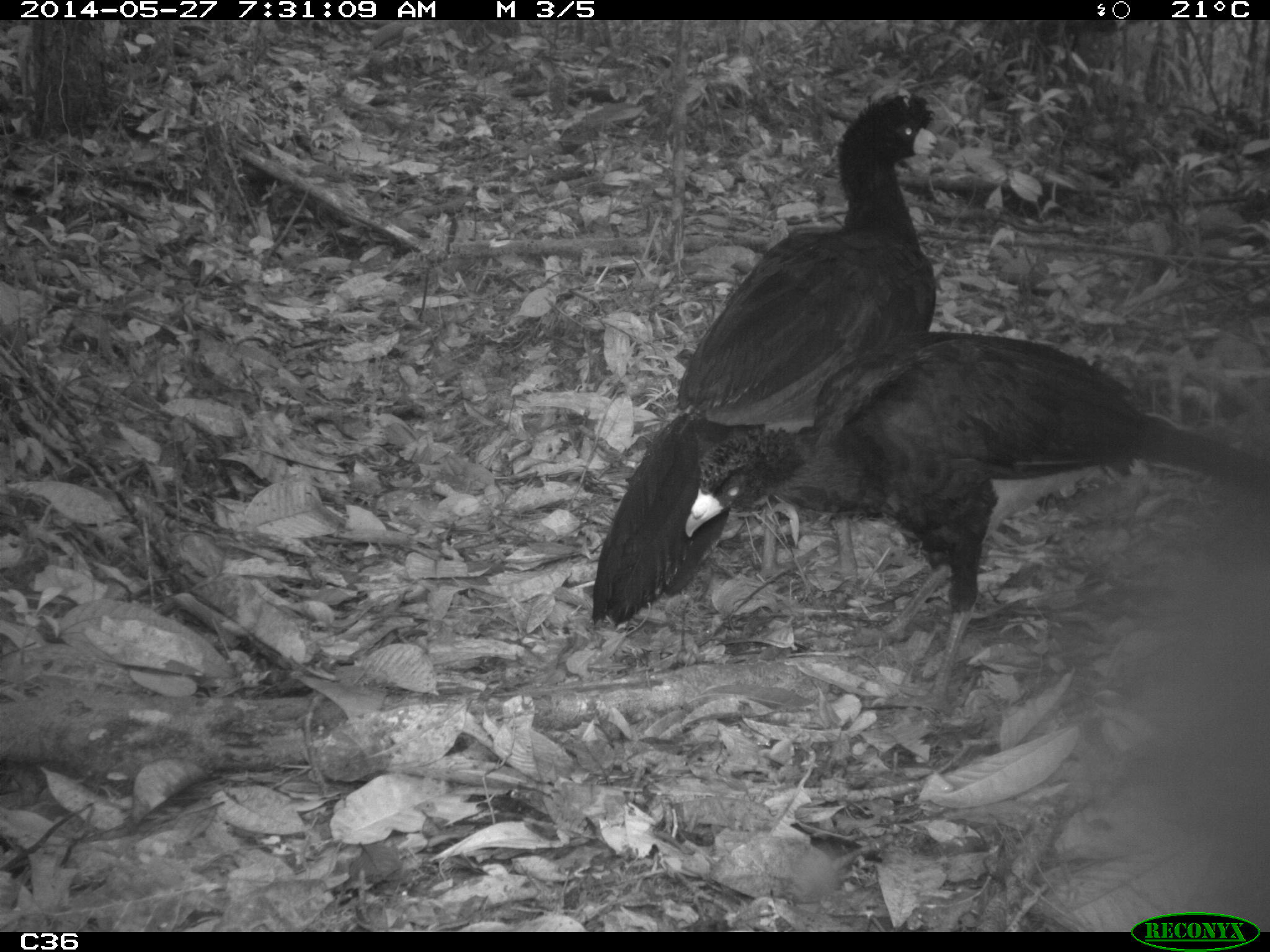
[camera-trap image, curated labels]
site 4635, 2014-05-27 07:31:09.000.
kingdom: Animalia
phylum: Chordata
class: Aves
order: Galliformes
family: Cracidae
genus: Crax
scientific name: Crax alector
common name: black curassow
Crax alector (black curassow), count 2, age adult.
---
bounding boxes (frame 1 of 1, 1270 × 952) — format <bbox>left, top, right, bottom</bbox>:
crax alector: <bbox>682, 327, 1270, 717</bbox>; <bbox>586, 88, 945, 630</bbox>